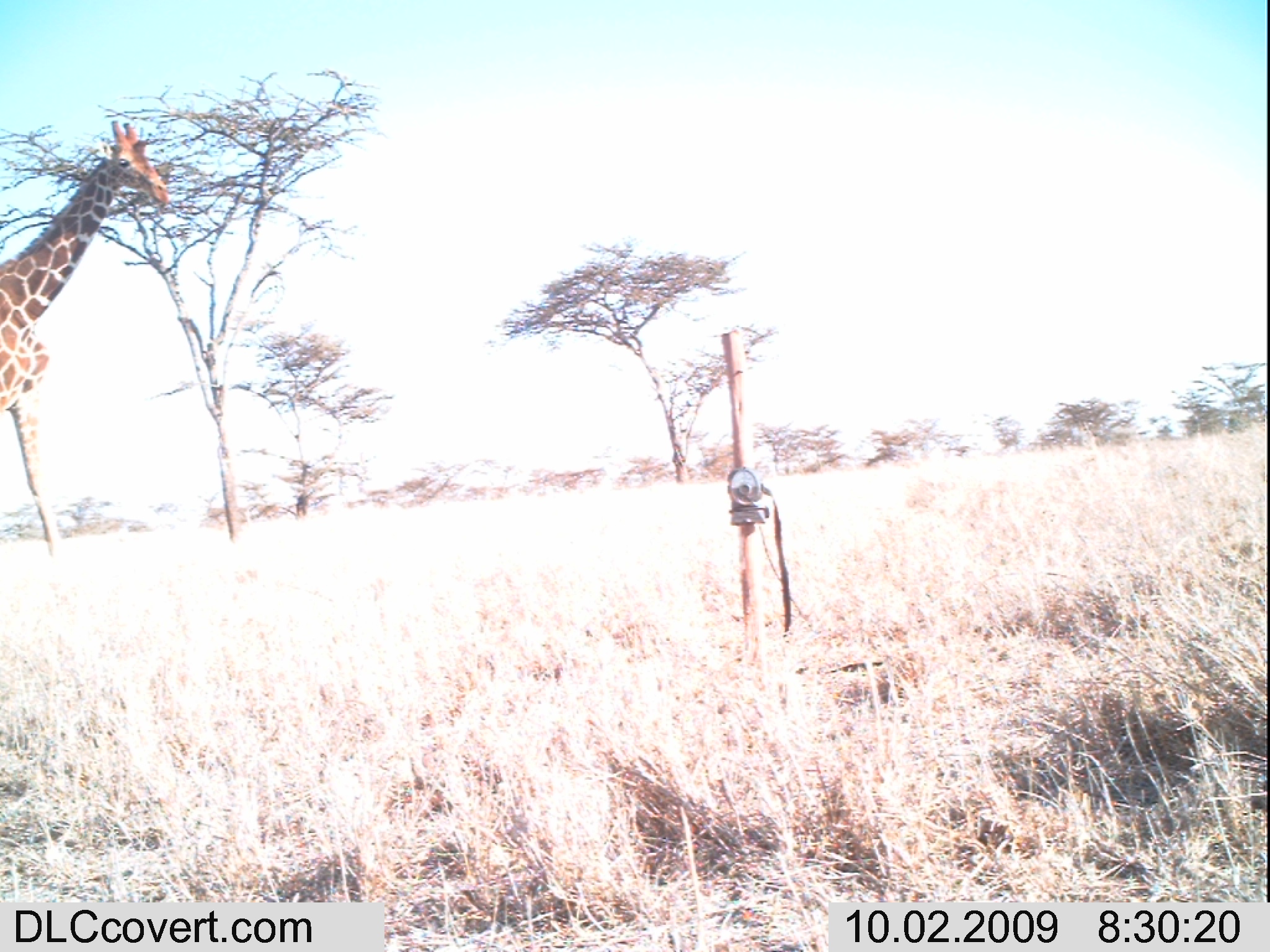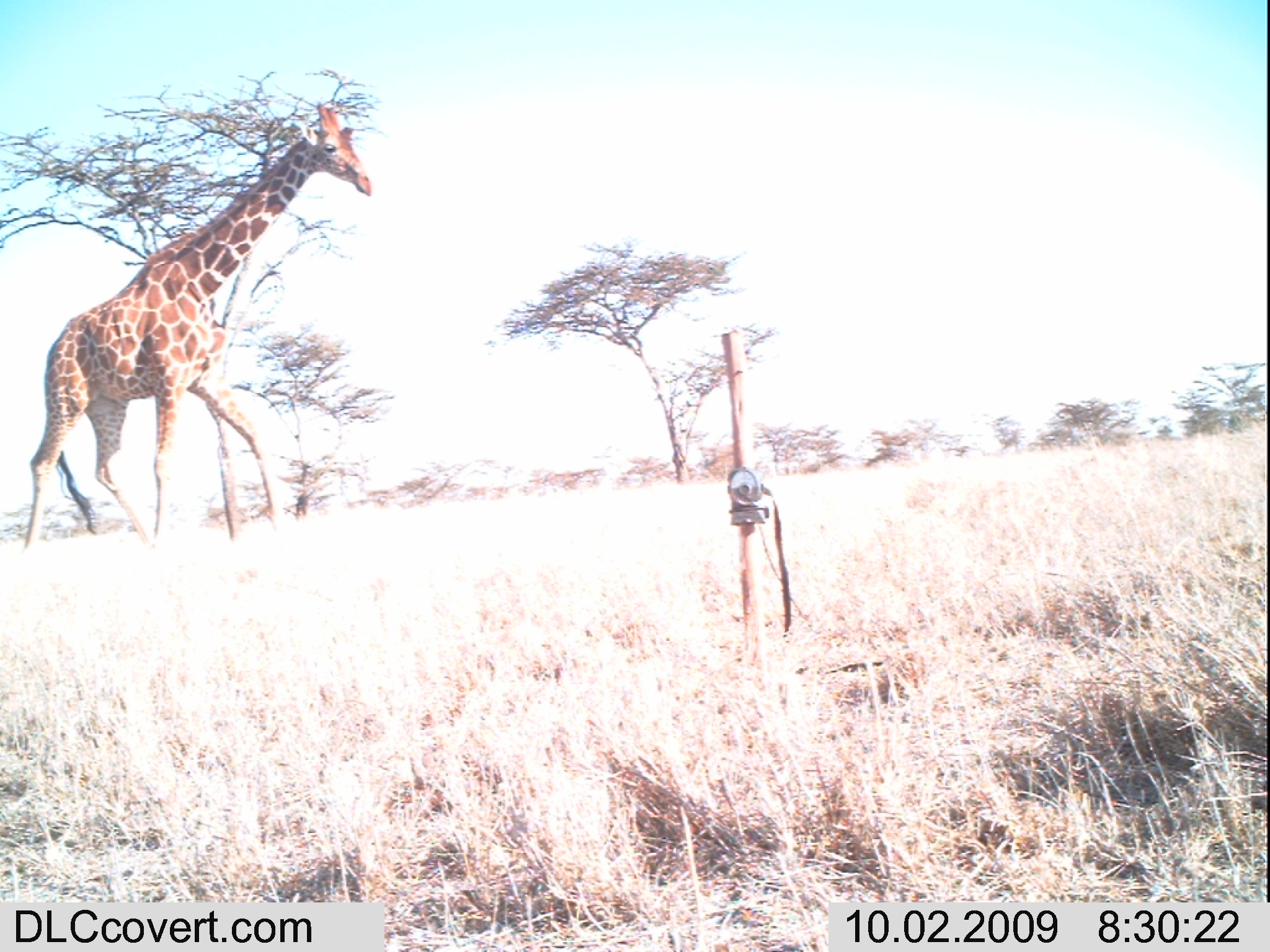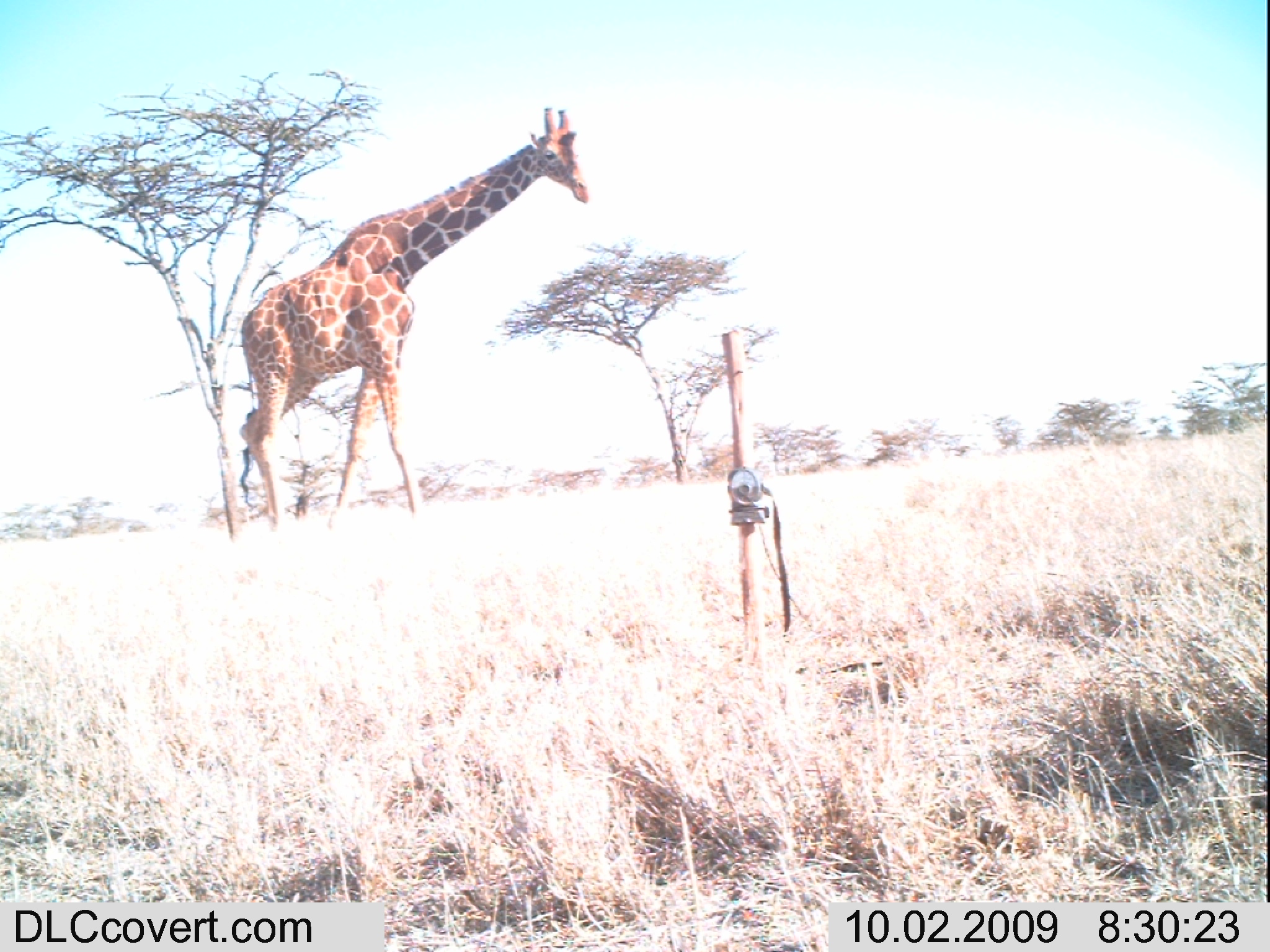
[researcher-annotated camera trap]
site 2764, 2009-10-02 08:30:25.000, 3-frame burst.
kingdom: Animalia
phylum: Chordata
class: Mammalia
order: Artiodactyla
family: Giraffidae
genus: Giraffa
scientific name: Giraffa camelopardalis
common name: giraffe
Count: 1.